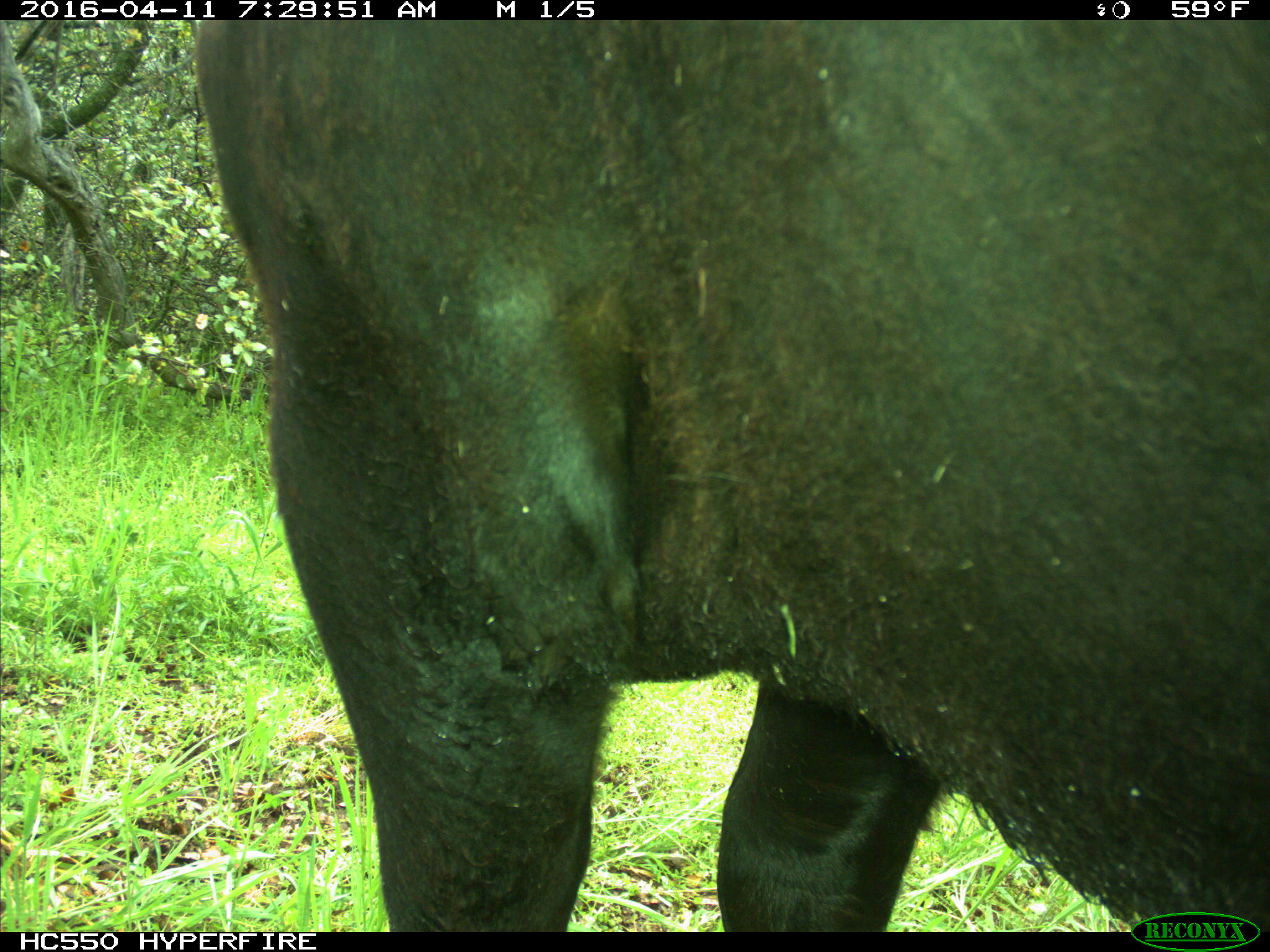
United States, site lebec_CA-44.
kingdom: Animalia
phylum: Chordata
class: Mammalia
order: Artiodactyla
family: Bovidae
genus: Bos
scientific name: Bos taurus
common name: domestic cow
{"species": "Bos taurus (domestic cow)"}